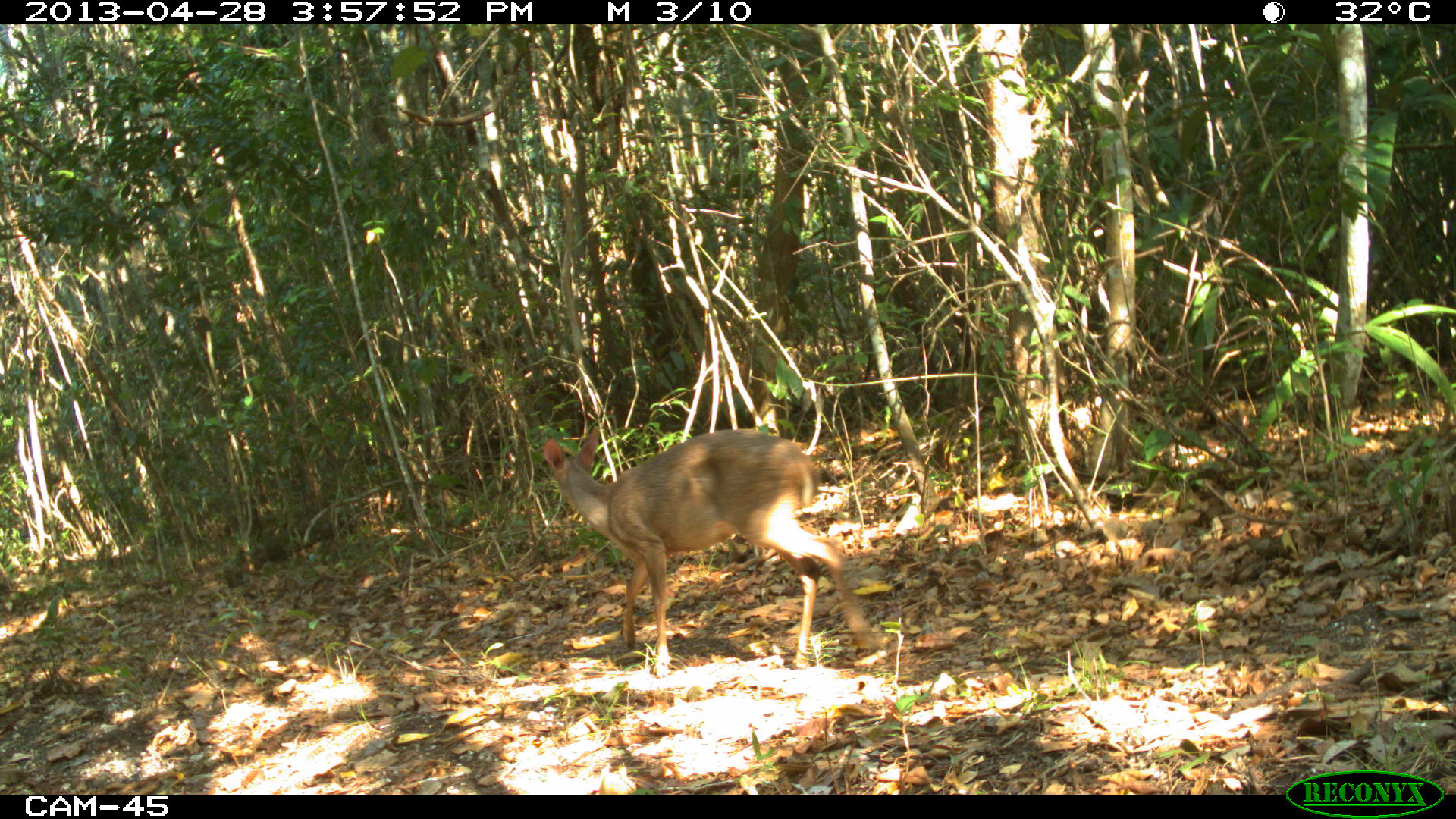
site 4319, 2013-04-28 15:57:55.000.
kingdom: Animalia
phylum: Chordata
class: Mammalia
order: Artiodactyla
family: Cervidae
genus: Odocoileus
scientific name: Odocoileus pandora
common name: yucatán brown brocket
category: mazama pandora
Mazama pandora (yucatán brown brocket) (Odocoileus pandora), count 1, sex male.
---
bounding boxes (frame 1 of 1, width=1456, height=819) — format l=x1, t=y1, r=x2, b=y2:
mazama pandora: l=541, t=425, r=875, b=669